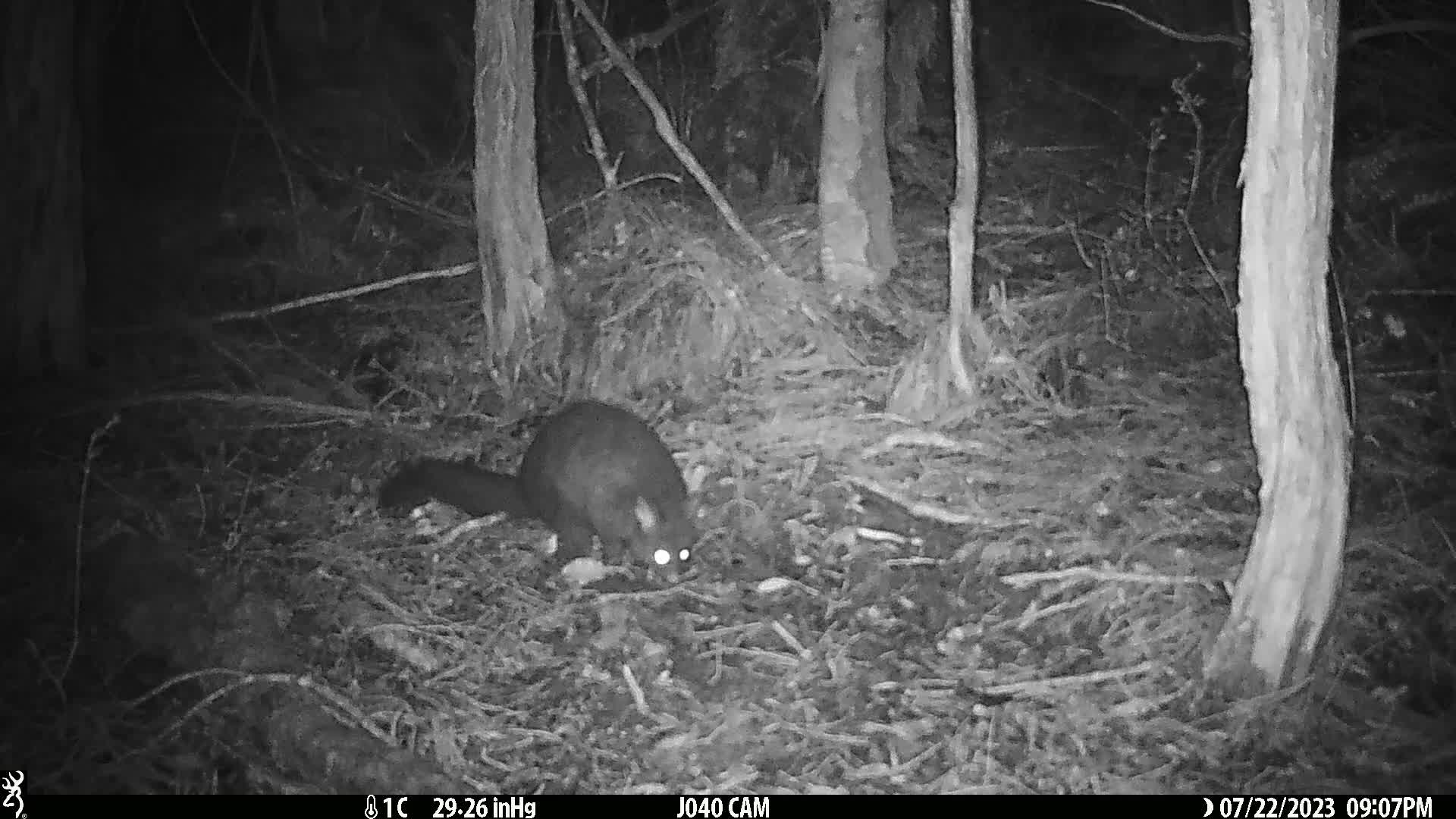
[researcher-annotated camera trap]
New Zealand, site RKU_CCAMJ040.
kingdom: Animalia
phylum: Chordata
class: Mammalia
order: Diprotodontia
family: Phalangeridae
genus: Trichosurus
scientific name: Trichosurus vulpecula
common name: common brushtail possum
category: possum